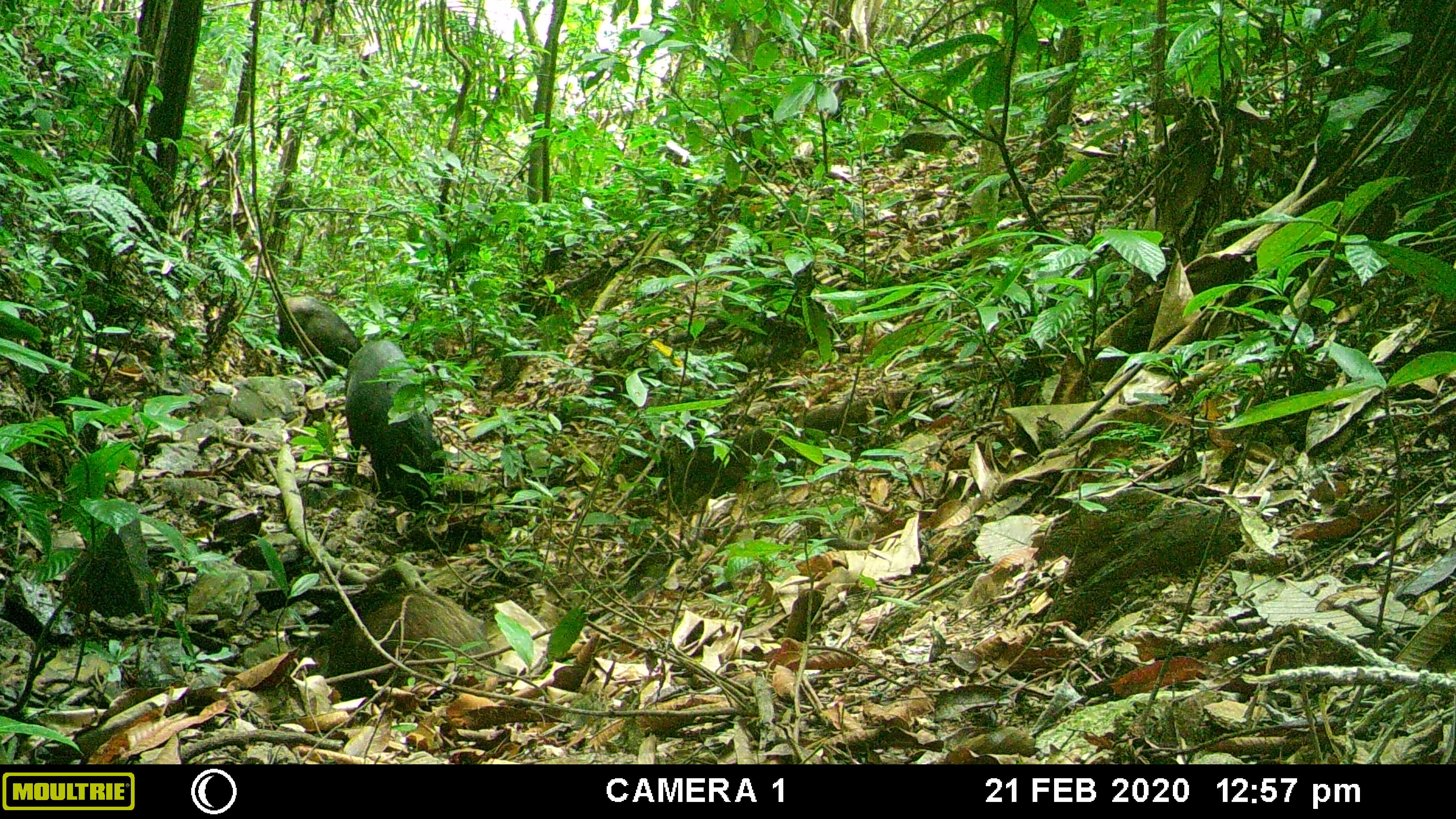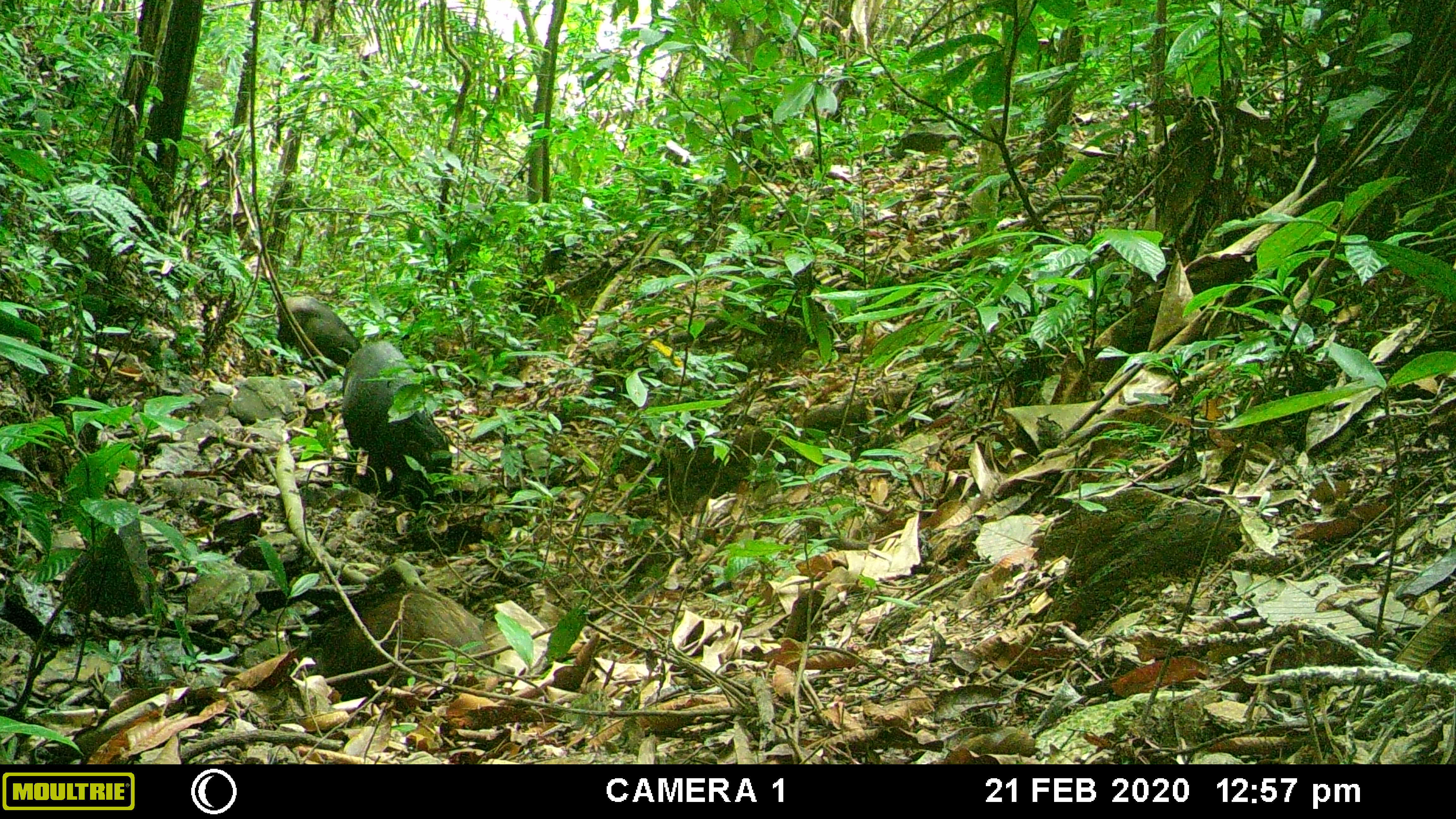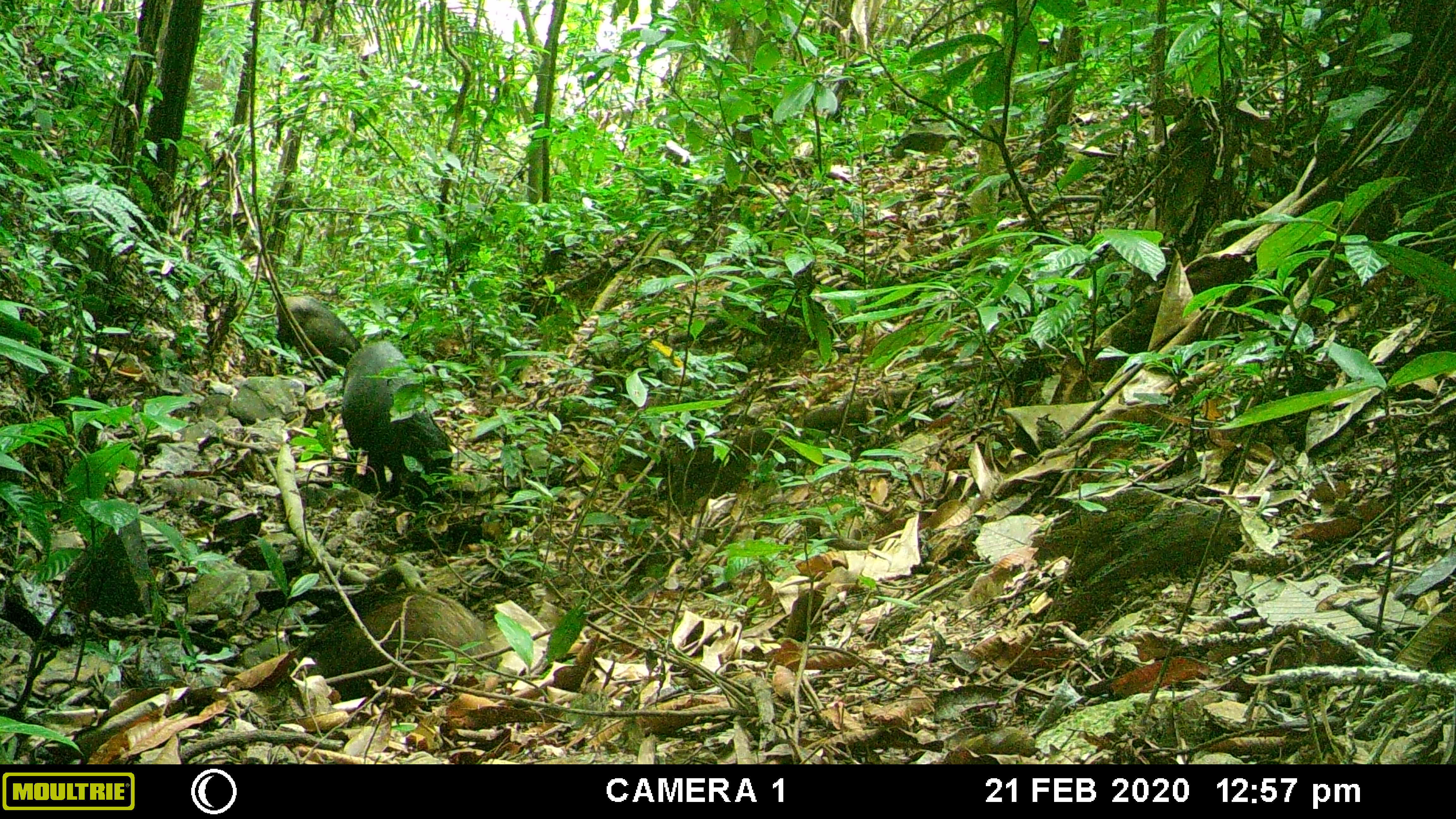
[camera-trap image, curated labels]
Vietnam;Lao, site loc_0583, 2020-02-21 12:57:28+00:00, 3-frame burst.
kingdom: Animalia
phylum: Chordata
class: Mammalia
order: Artiodactyla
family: Suidae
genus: Sus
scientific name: Sus scrofa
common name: eurasian wild pig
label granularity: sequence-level